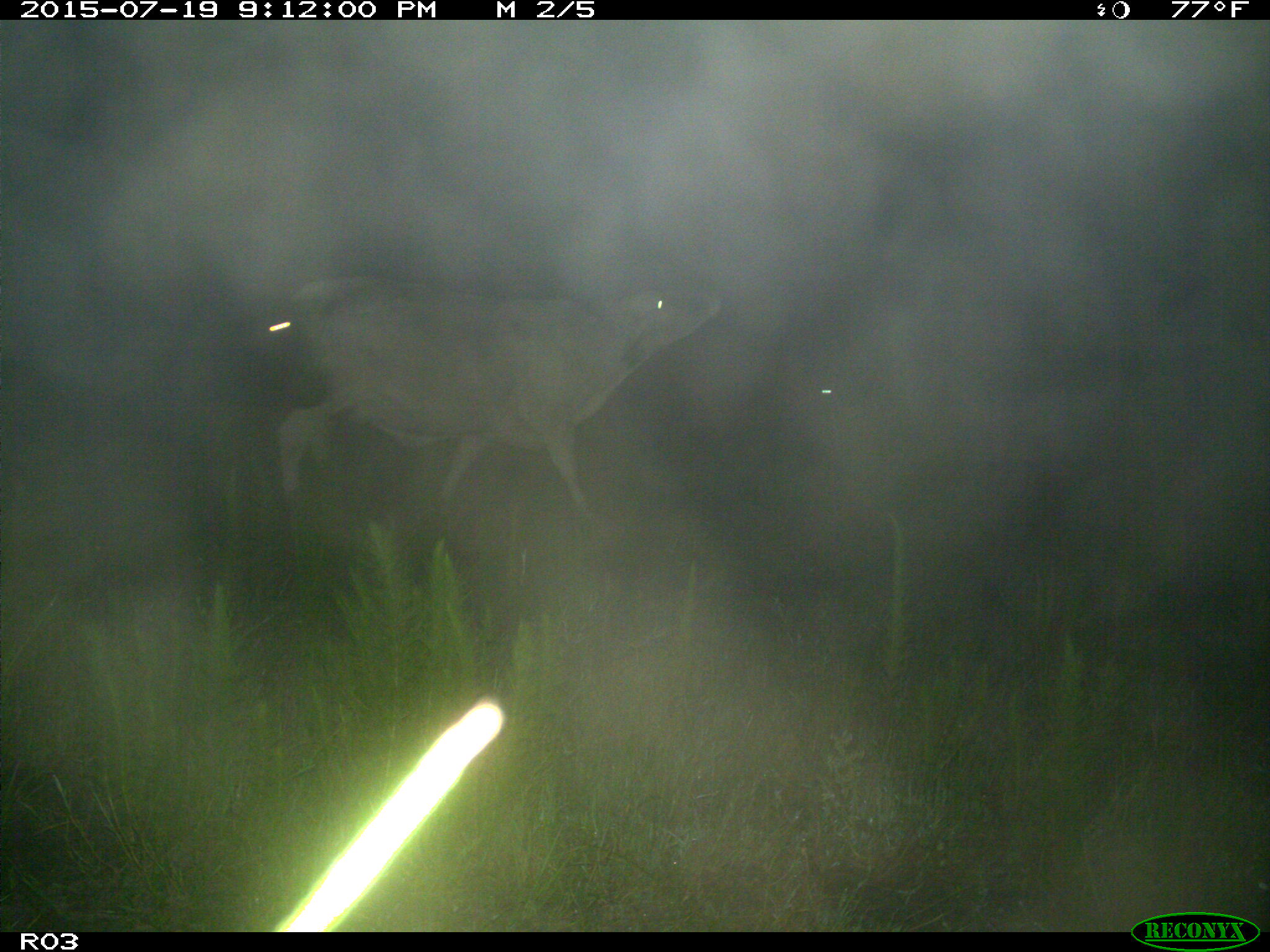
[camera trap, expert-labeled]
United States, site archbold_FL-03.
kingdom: Animalia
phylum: Chordata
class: Mammalia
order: Artiodactyla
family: Bovidae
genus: Bos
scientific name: Bos taurus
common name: domestic cow